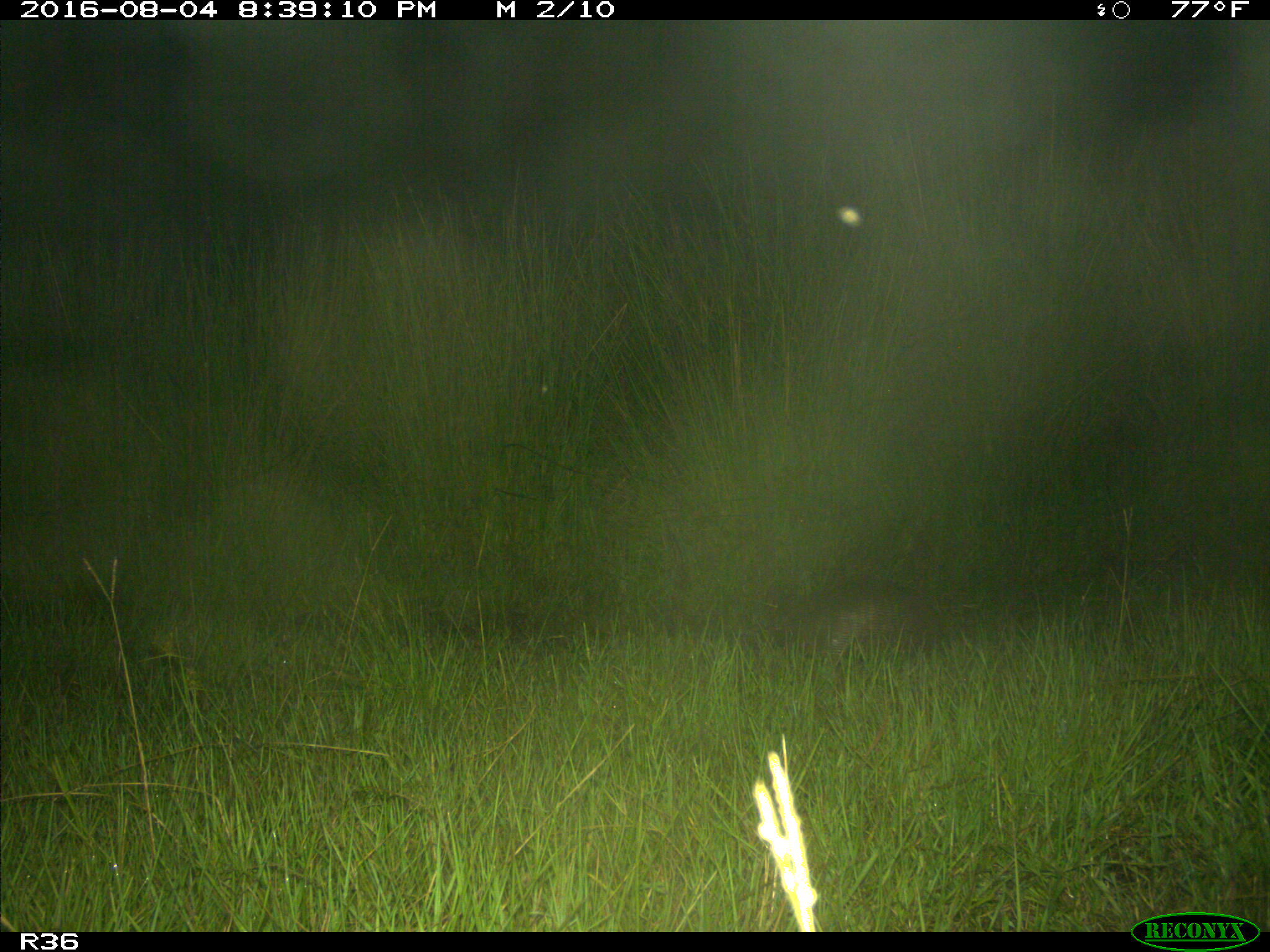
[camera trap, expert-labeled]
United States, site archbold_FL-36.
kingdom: Animalia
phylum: Chordata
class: Mammalia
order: Cingulata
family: Dasypodidae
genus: Dasypus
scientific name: Dasypus novemcinctus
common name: nine-banded armadillo